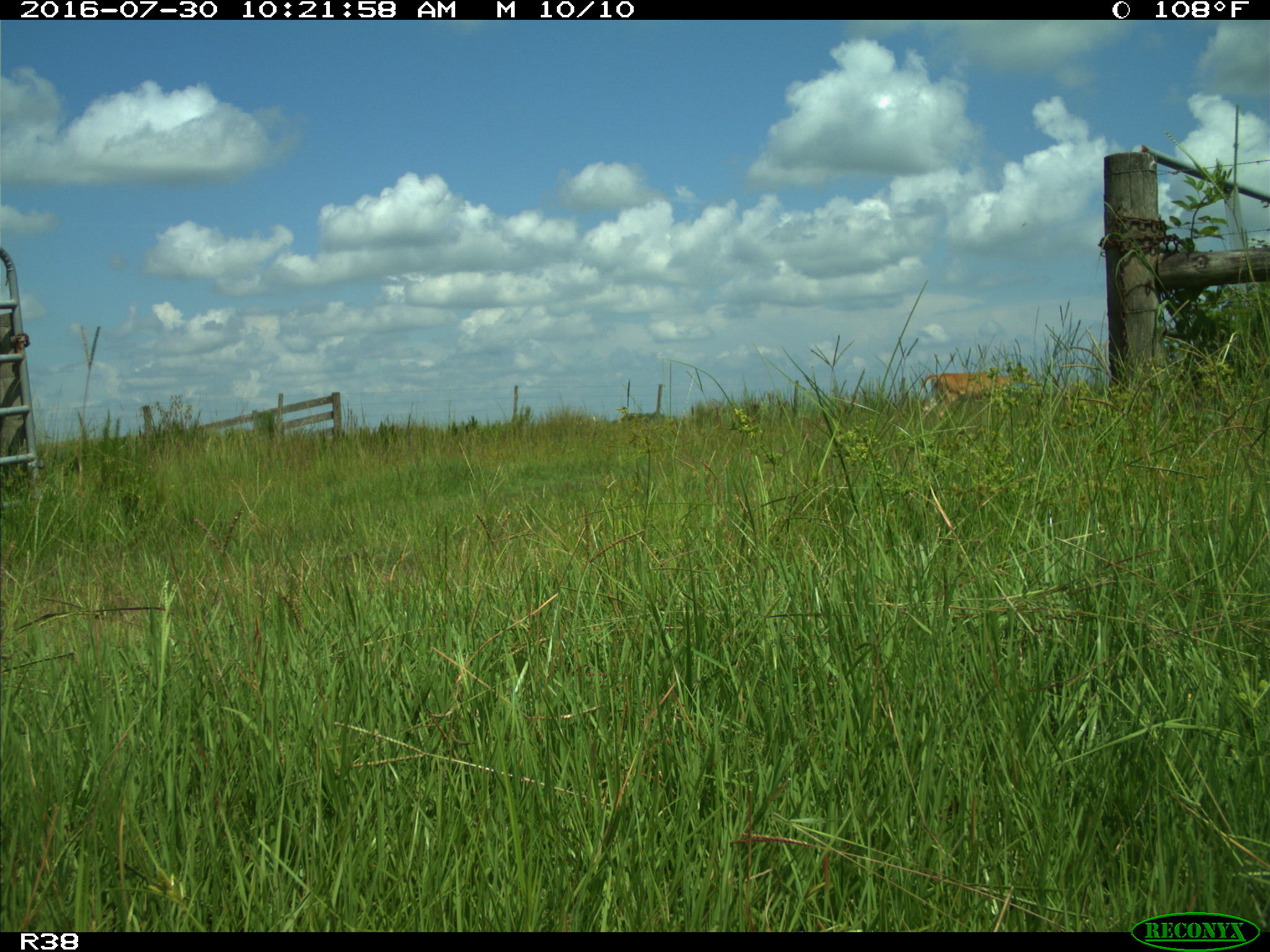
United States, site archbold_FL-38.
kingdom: Animalia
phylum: Chordata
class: Mammalia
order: Artiodactyla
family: Cervidae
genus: Odocoileus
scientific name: Odocoileus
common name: deer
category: unidentified deer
Unidentified deer (deer) (Odocoileus).